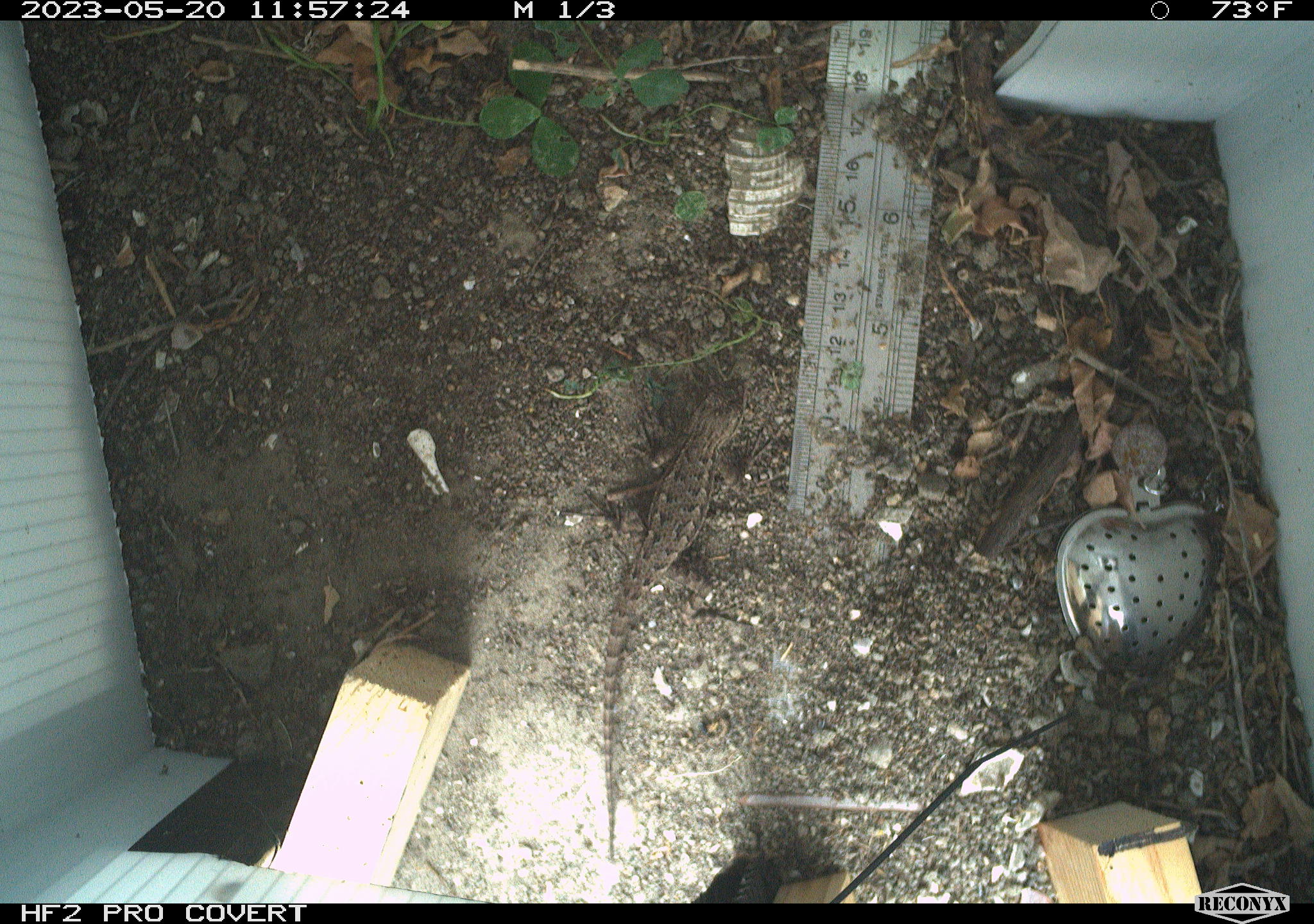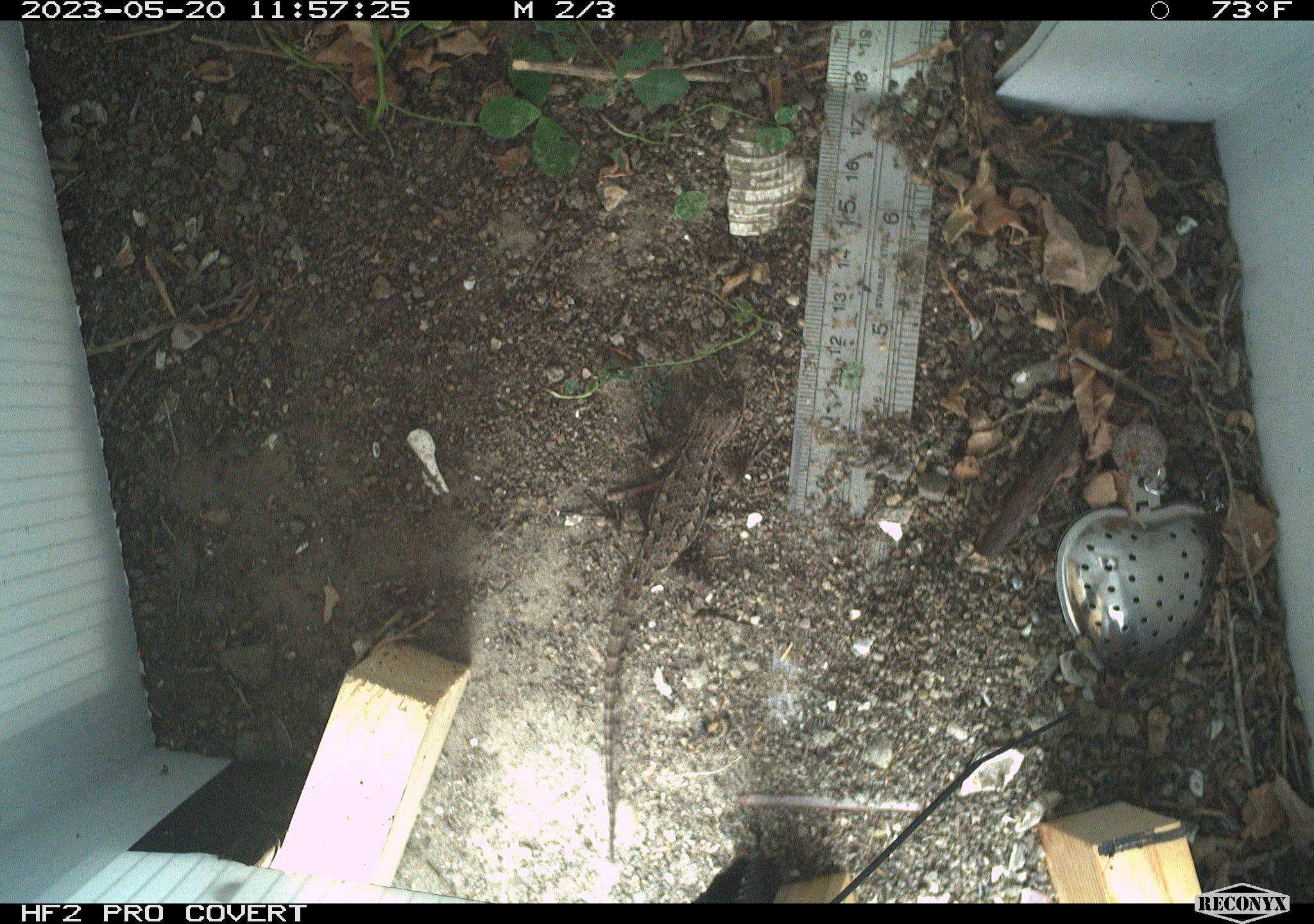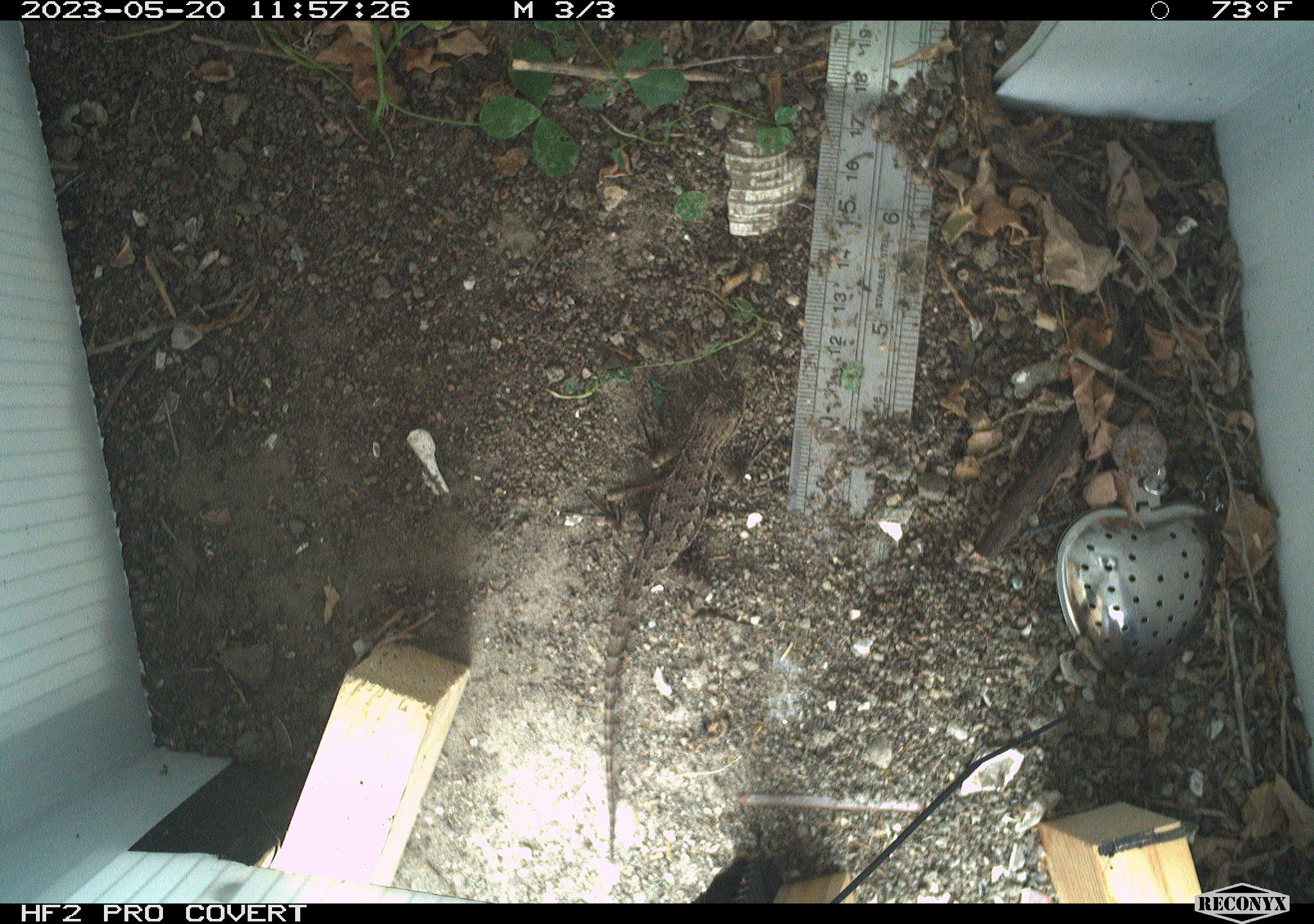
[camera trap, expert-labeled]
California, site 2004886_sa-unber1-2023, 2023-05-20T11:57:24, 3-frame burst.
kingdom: Animalia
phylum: Chordata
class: Reptilia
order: Squamata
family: Phrynosomatidae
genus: Sceloporus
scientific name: Sceloporus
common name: spiny lizards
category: sceloporus species